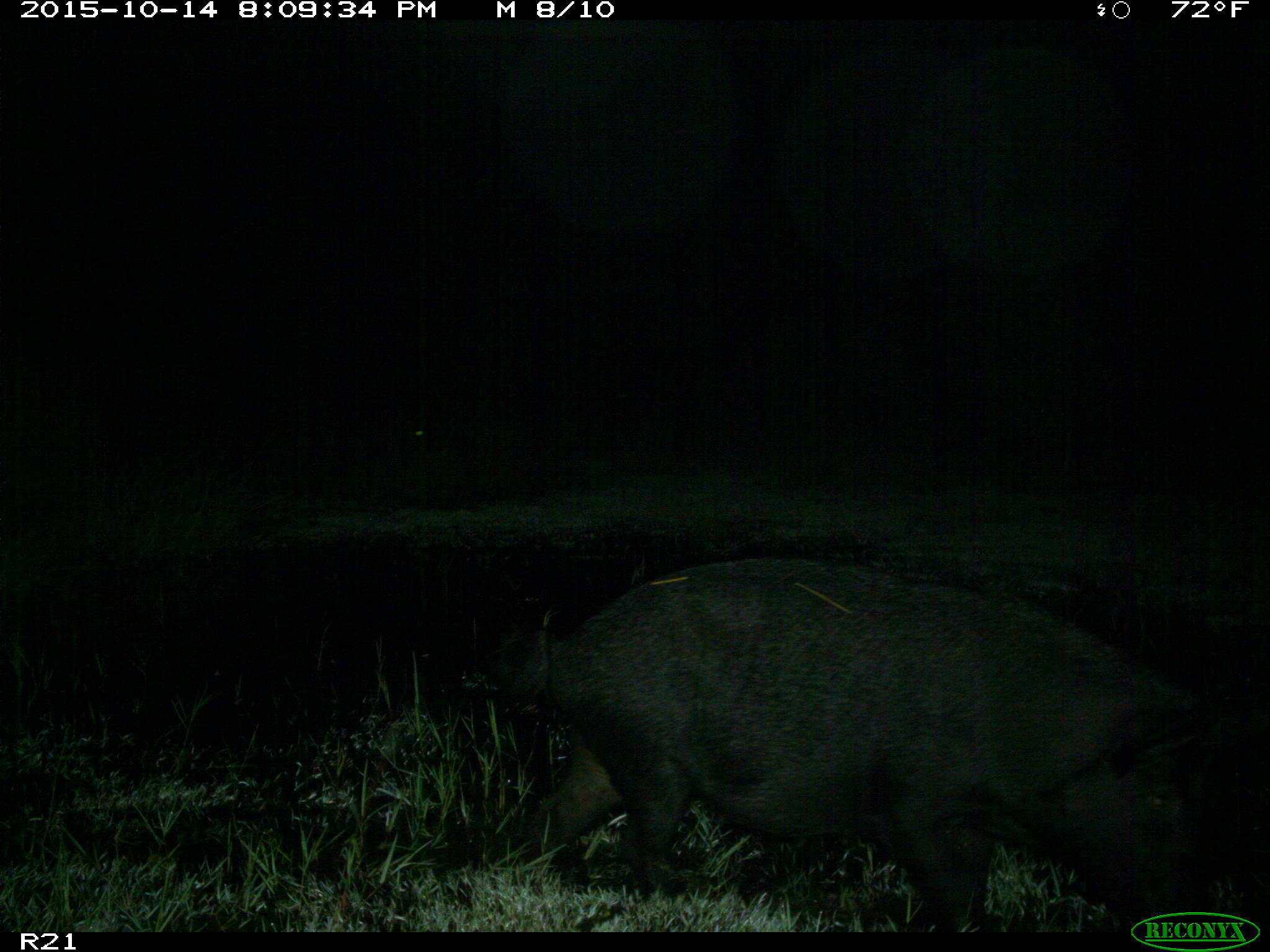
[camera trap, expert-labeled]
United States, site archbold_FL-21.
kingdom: Animalia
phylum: Chordata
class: Mammalia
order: Artiodactyla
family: Suidae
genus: Sus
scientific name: Sus scrofa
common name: wild boar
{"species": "Sus scrofa (wild boar)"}